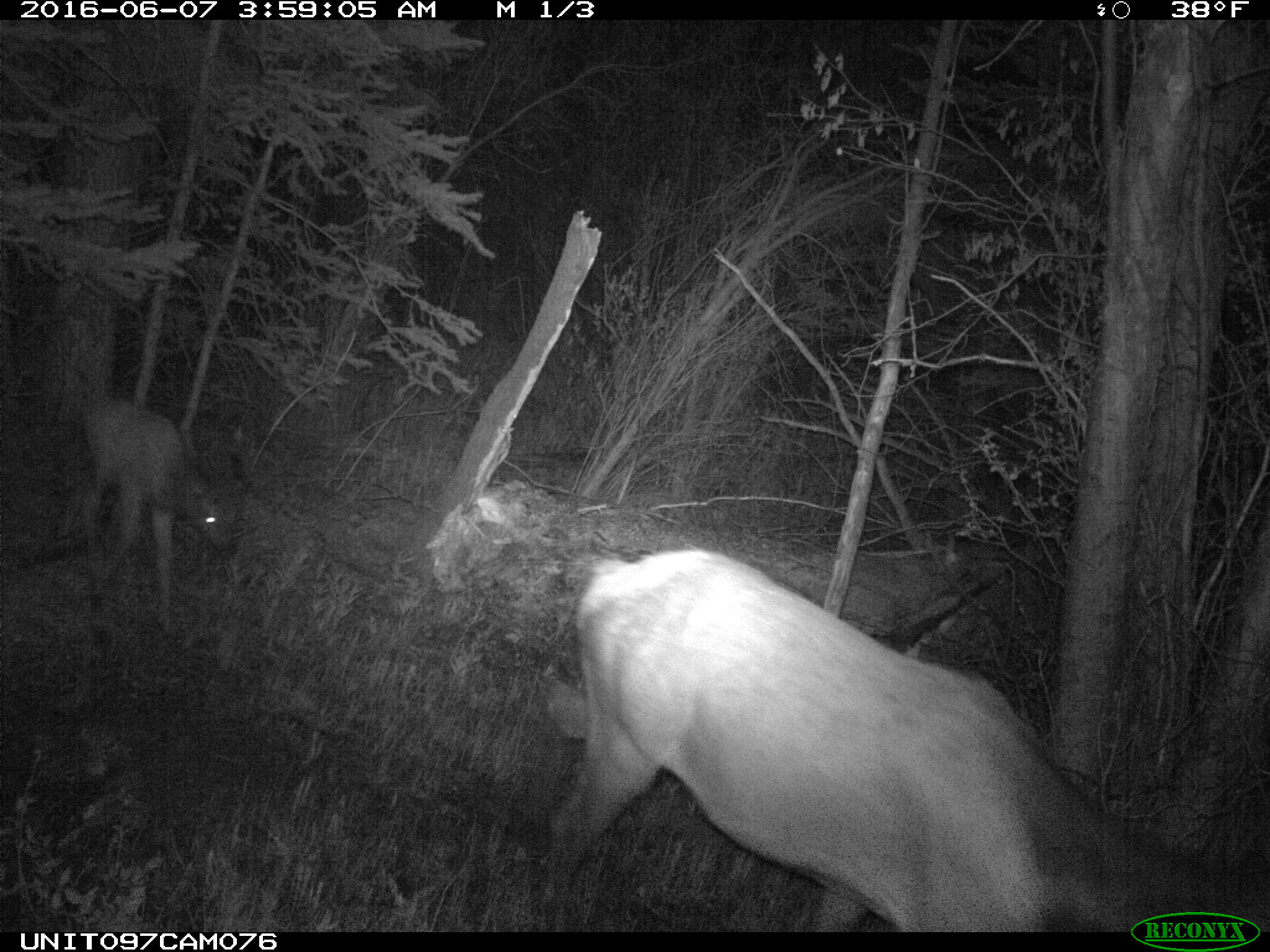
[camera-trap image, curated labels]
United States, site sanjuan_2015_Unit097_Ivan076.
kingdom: Animalia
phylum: Chordata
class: Mammalia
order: Artiodactyla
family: Cervidae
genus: Cervus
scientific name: Cervus elaphus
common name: red deer